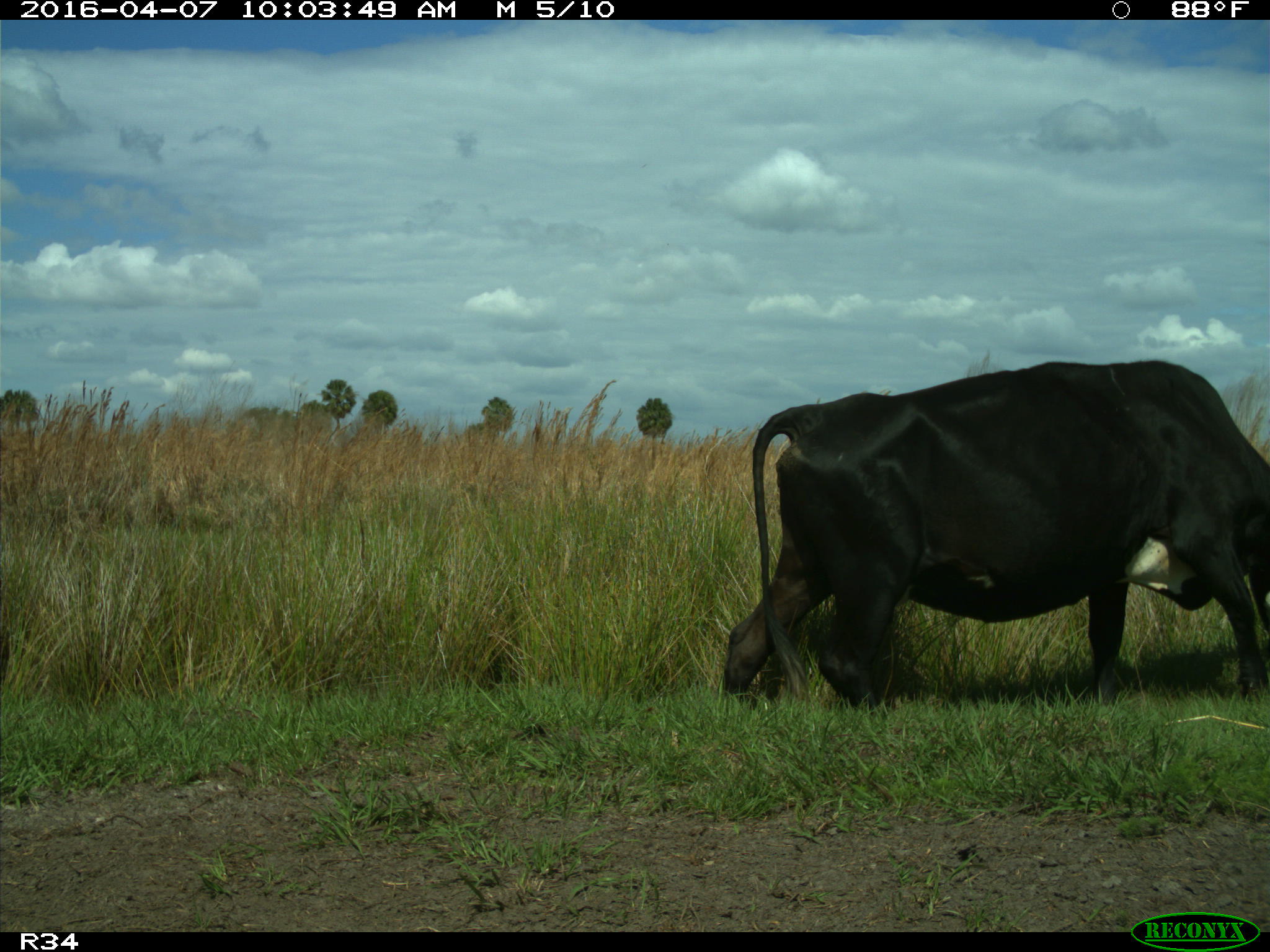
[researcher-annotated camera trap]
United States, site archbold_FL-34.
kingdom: Animalia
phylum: Chordata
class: Mammalia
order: Artiodactyla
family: Bovidae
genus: Bos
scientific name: Bos taurus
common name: domestic cow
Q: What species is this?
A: Bos taurus (domestic cow).